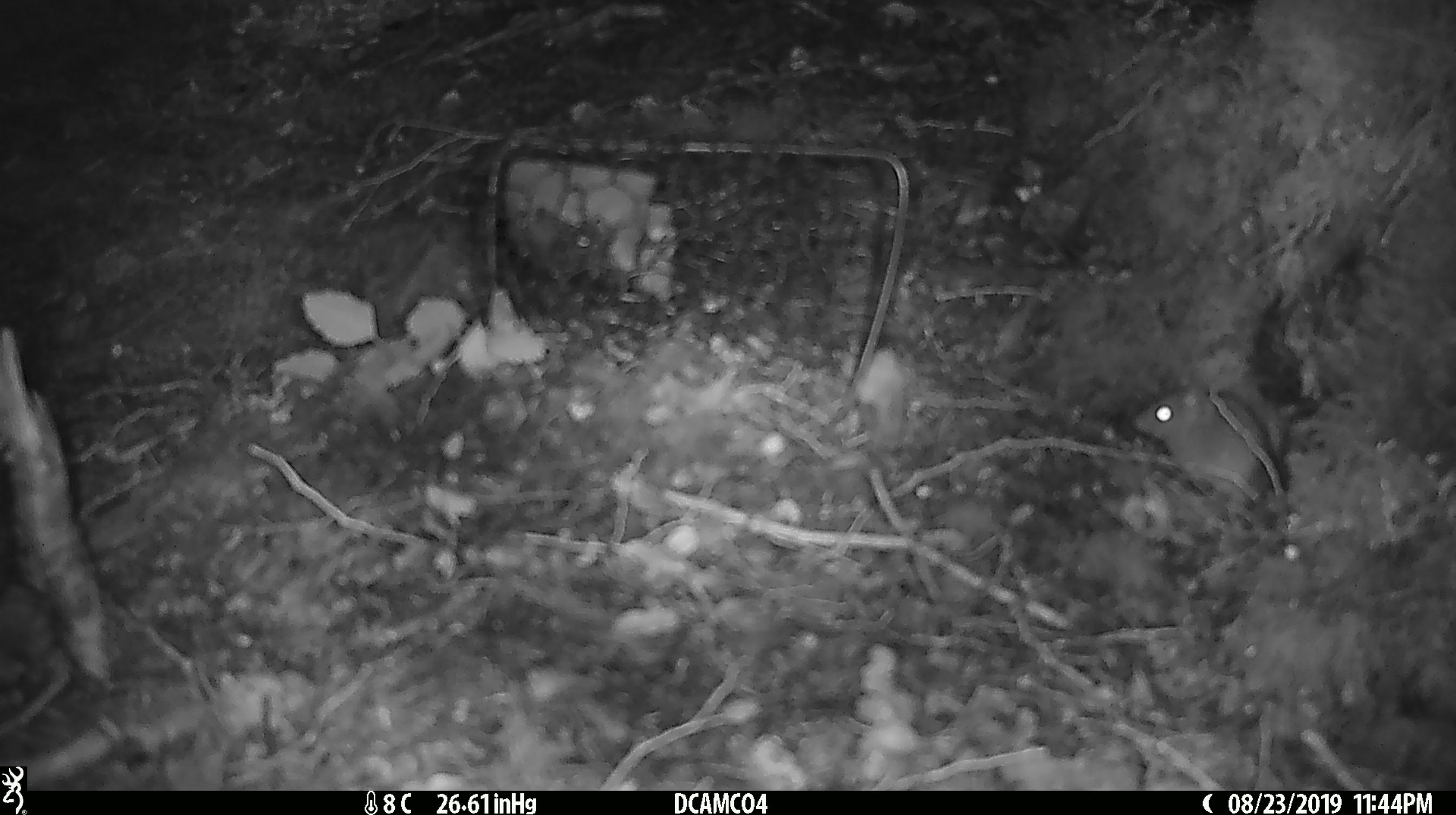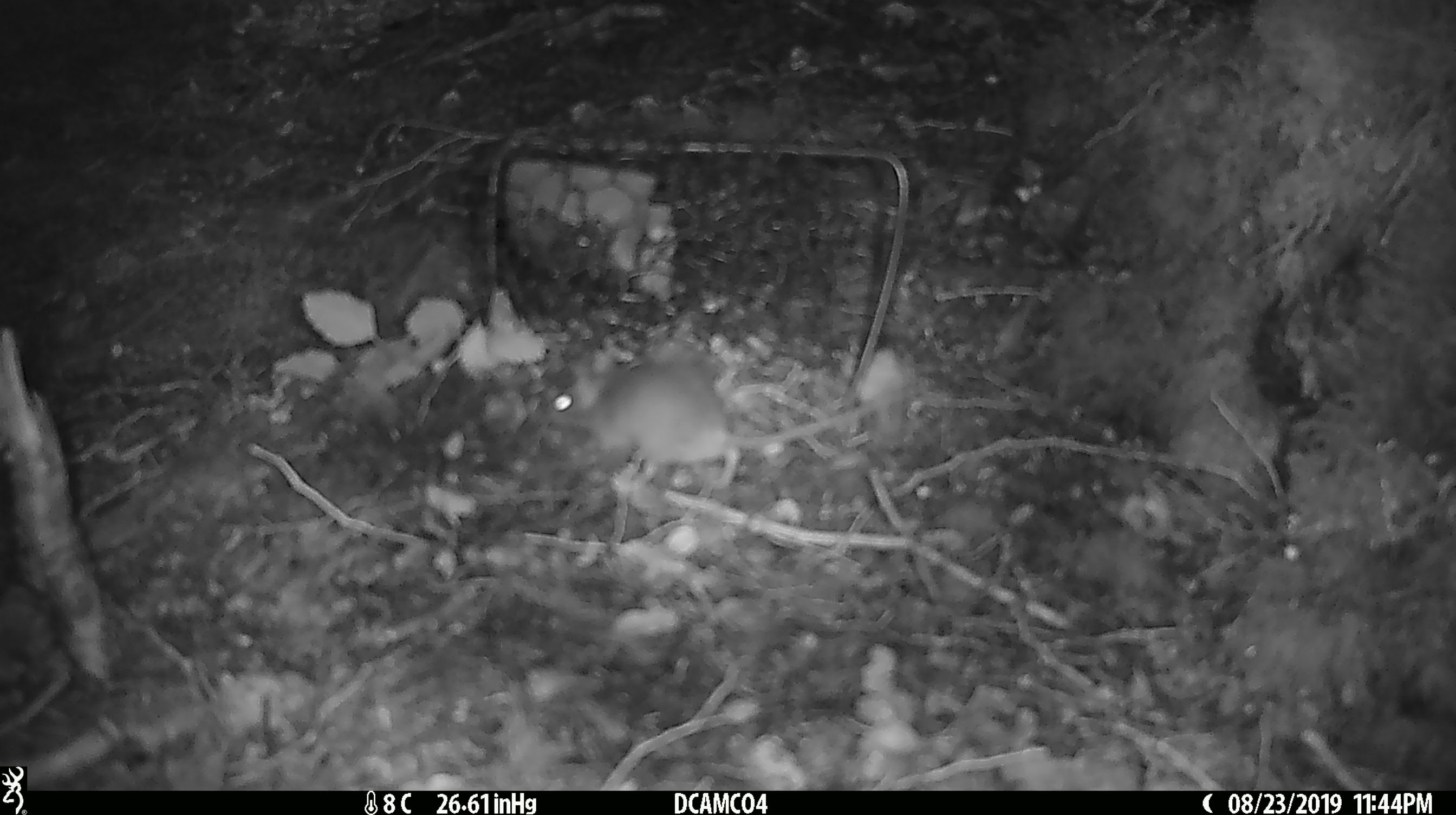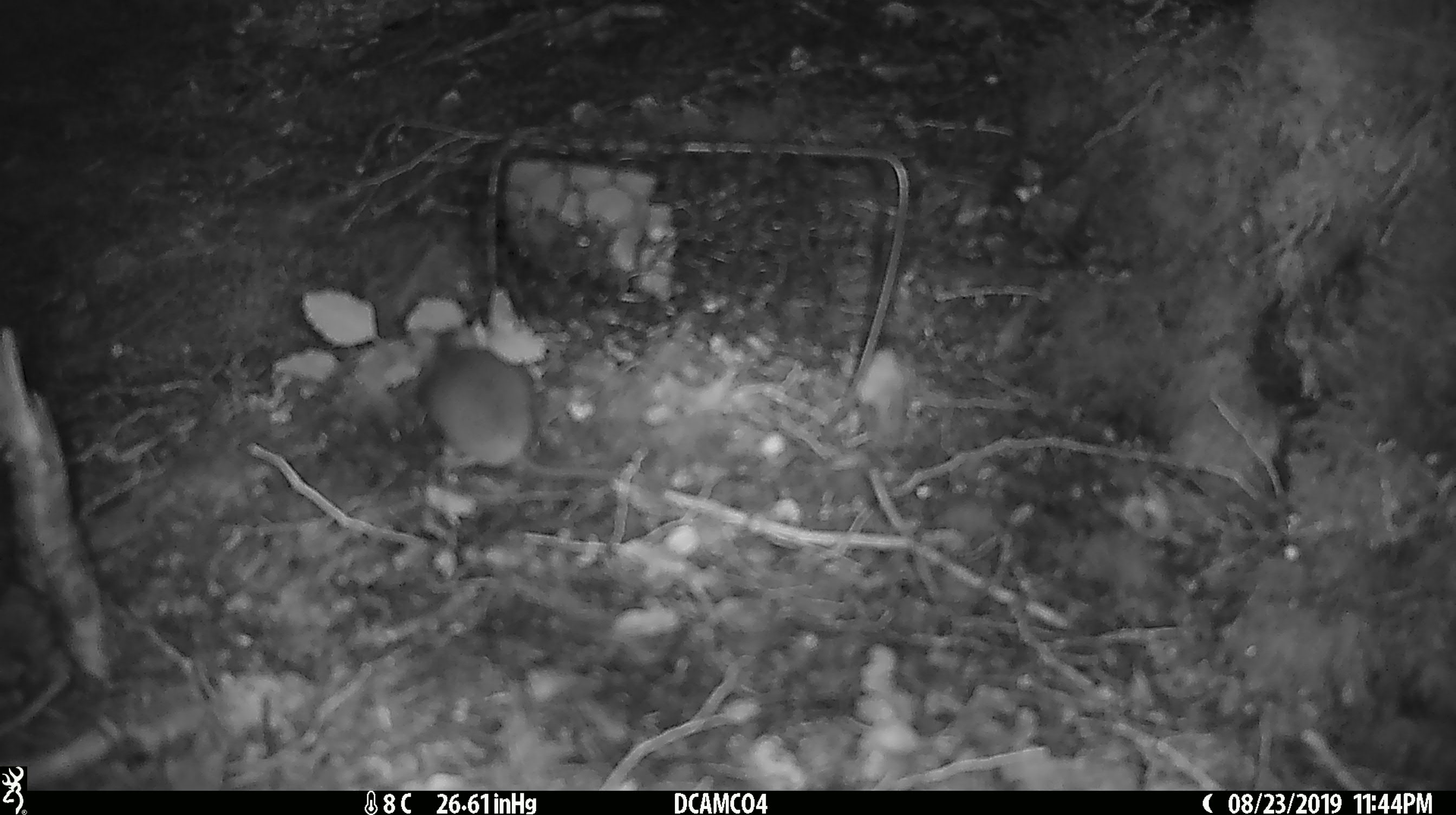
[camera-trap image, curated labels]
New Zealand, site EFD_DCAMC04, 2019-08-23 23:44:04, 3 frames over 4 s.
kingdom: Animalia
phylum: Chordata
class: Mammalia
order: Rodentia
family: Muridae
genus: Mus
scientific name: Mus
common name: mouse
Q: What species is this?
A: Mouse (Mus).